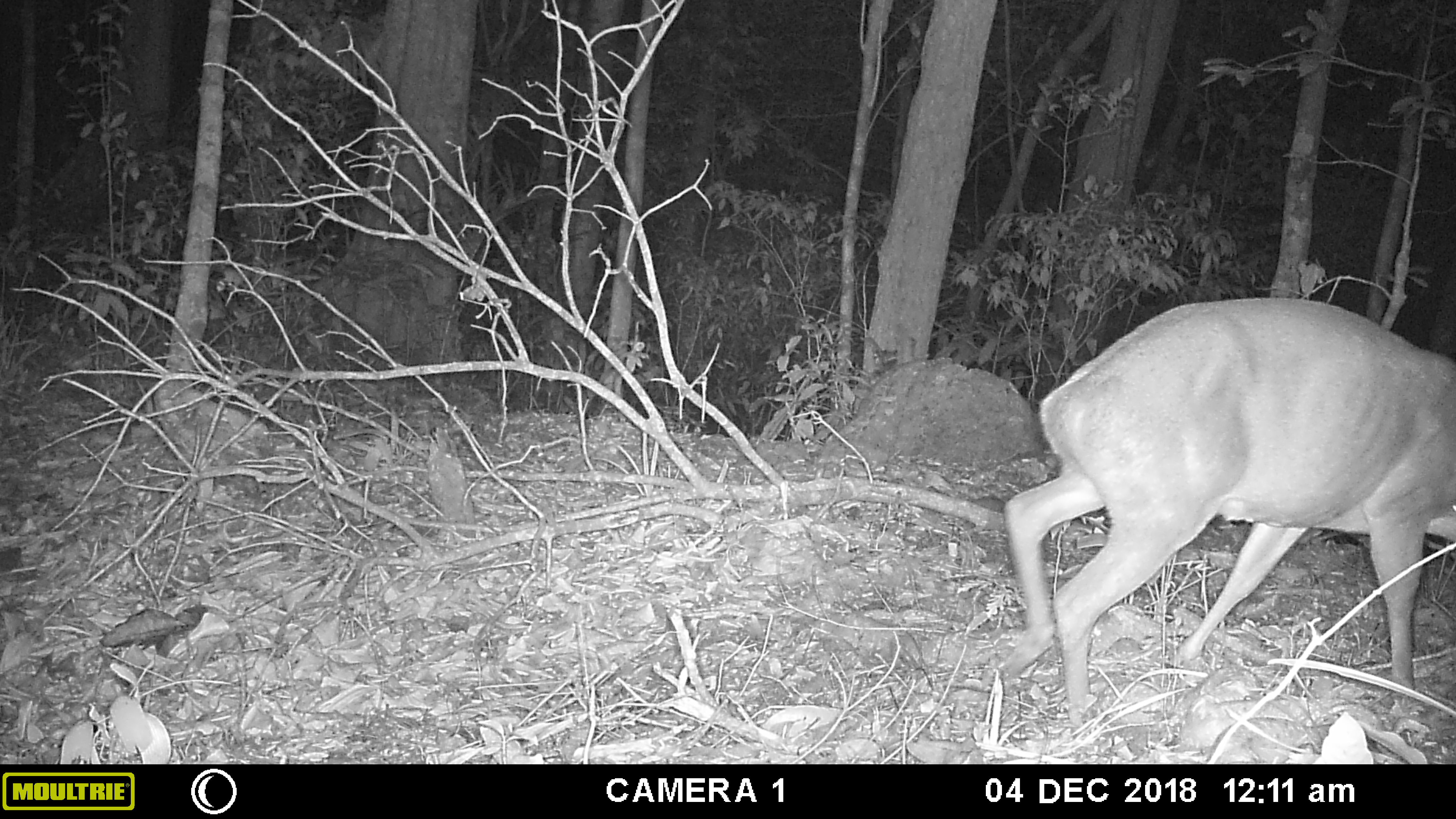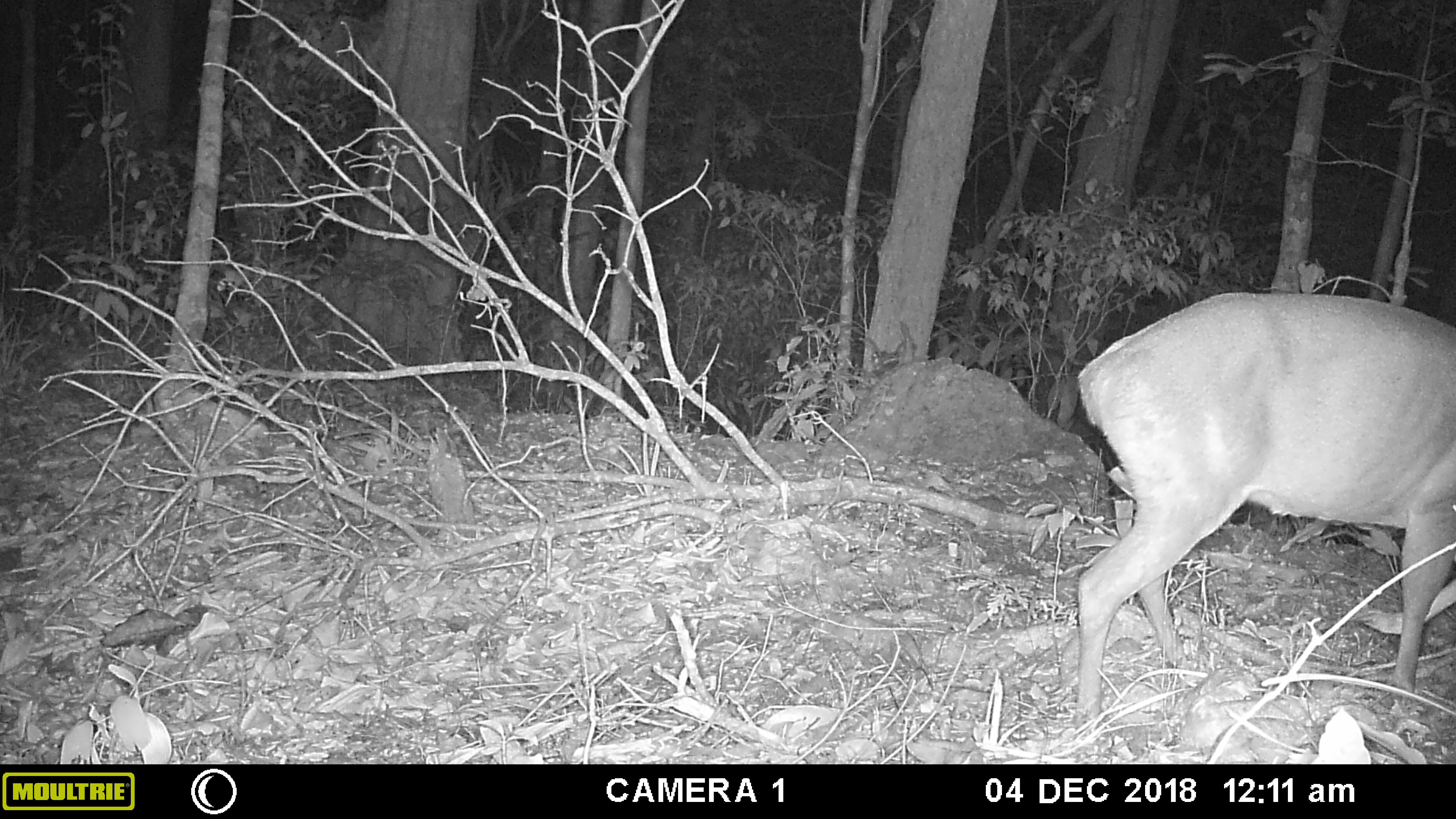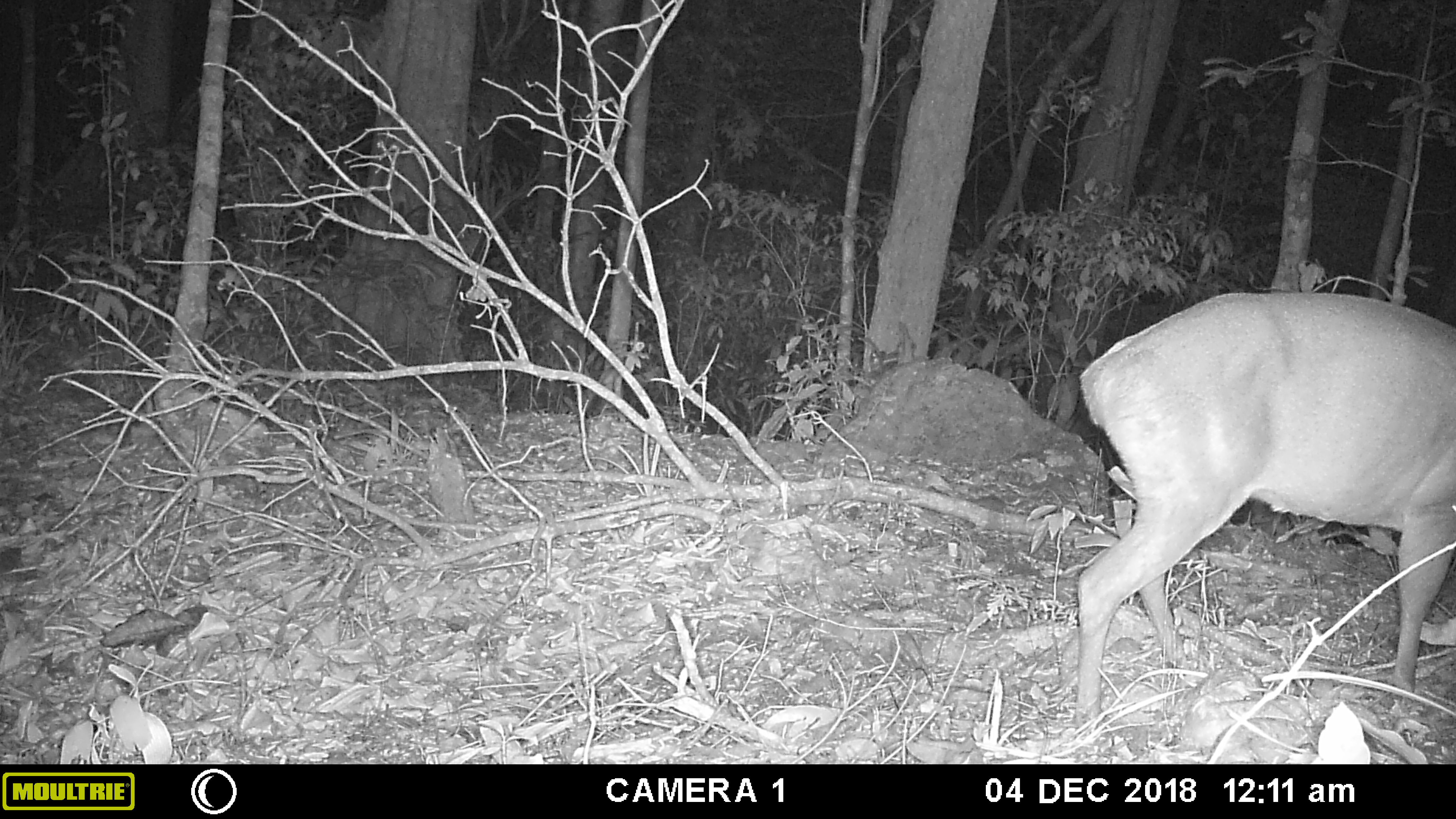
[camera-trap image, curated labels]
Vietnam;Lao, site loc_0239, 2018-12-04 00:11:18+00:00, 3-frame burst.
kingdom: Animalia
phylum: Chordata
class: Mammalia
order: Artiodactyla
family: Cervidae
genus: Muntiacus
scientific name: Muntiacus vuquangensis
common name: large-antlered muntjac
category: large antlered muntjac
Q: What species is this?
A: Large antlered muntjac (large-antlered muntjac) (Muntiacus vuquangensis).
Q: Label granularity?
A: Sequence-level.